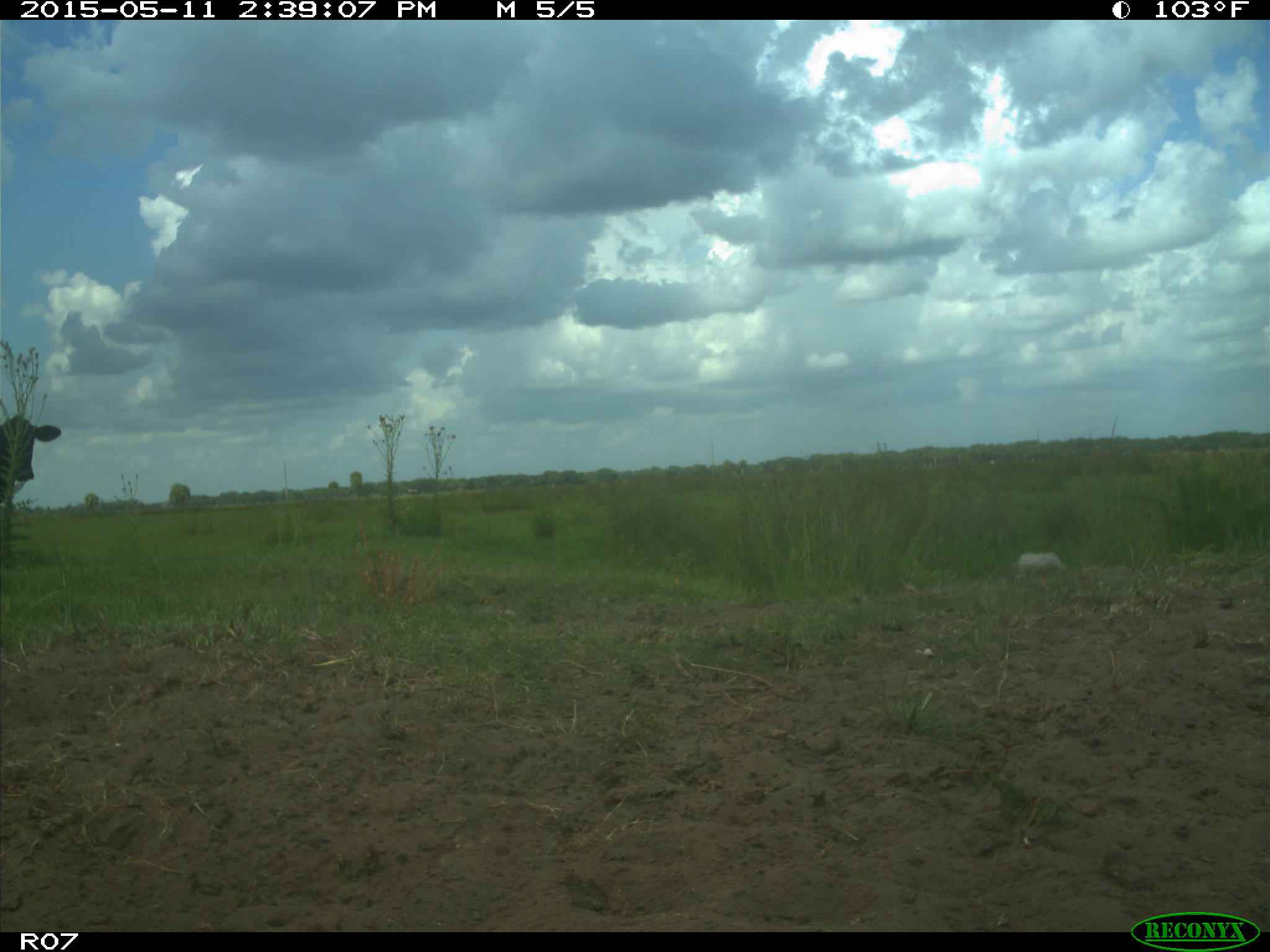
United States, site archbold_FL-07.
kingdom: Animalia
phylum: Chordata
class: Mammalia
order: Artiodactyla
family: Bovidae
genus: Bos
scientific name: Bos taurus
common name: domestic cow